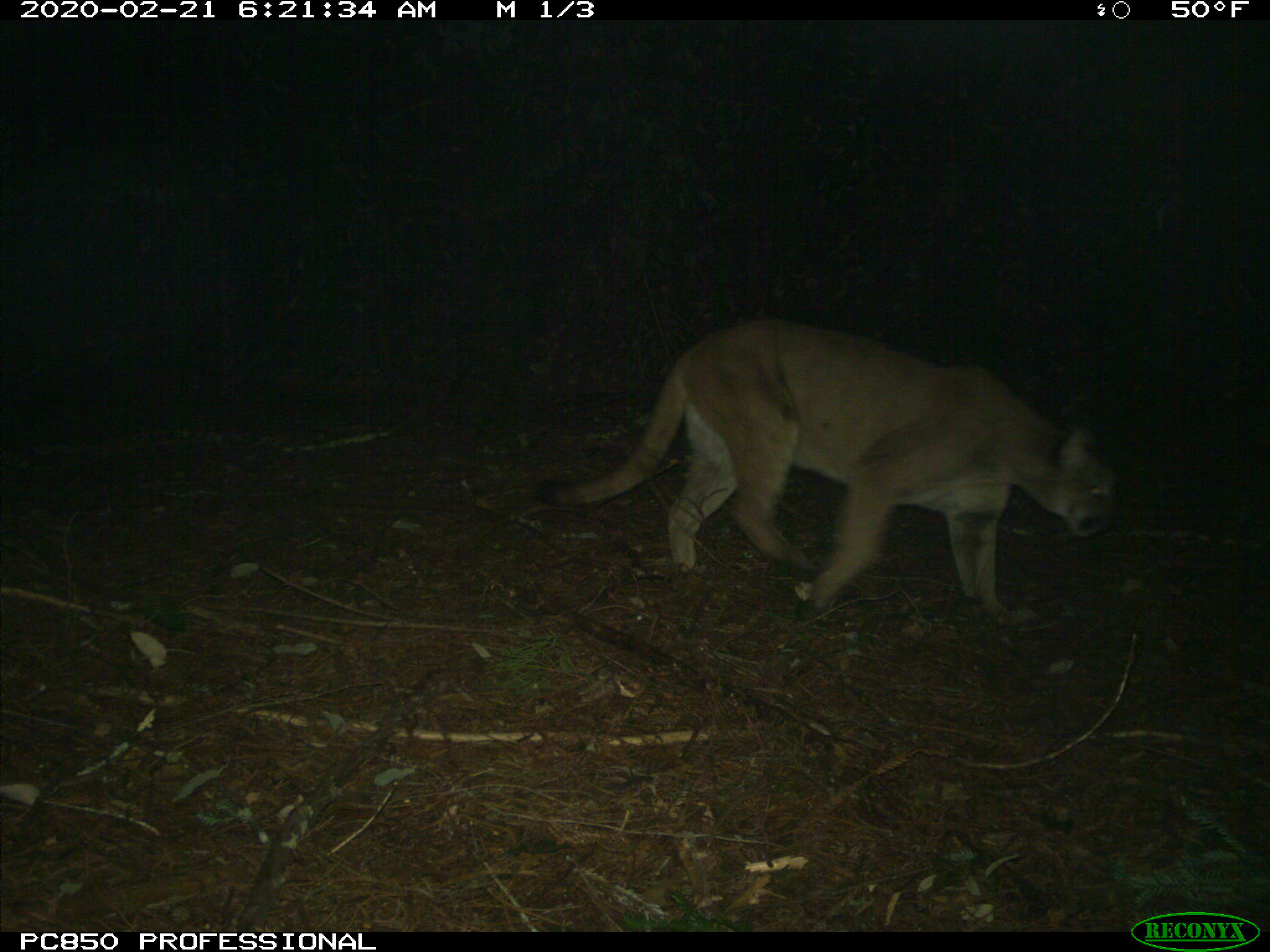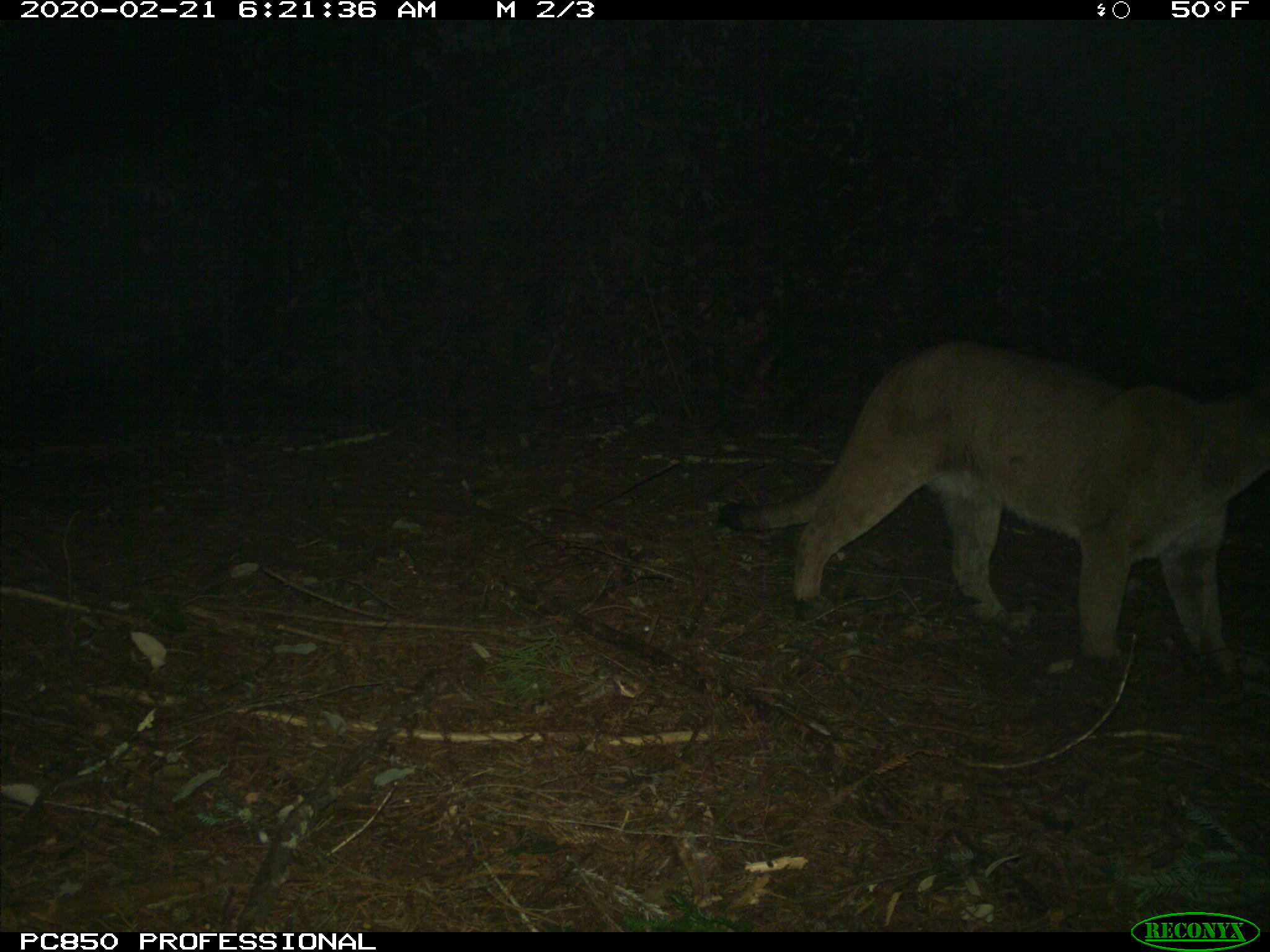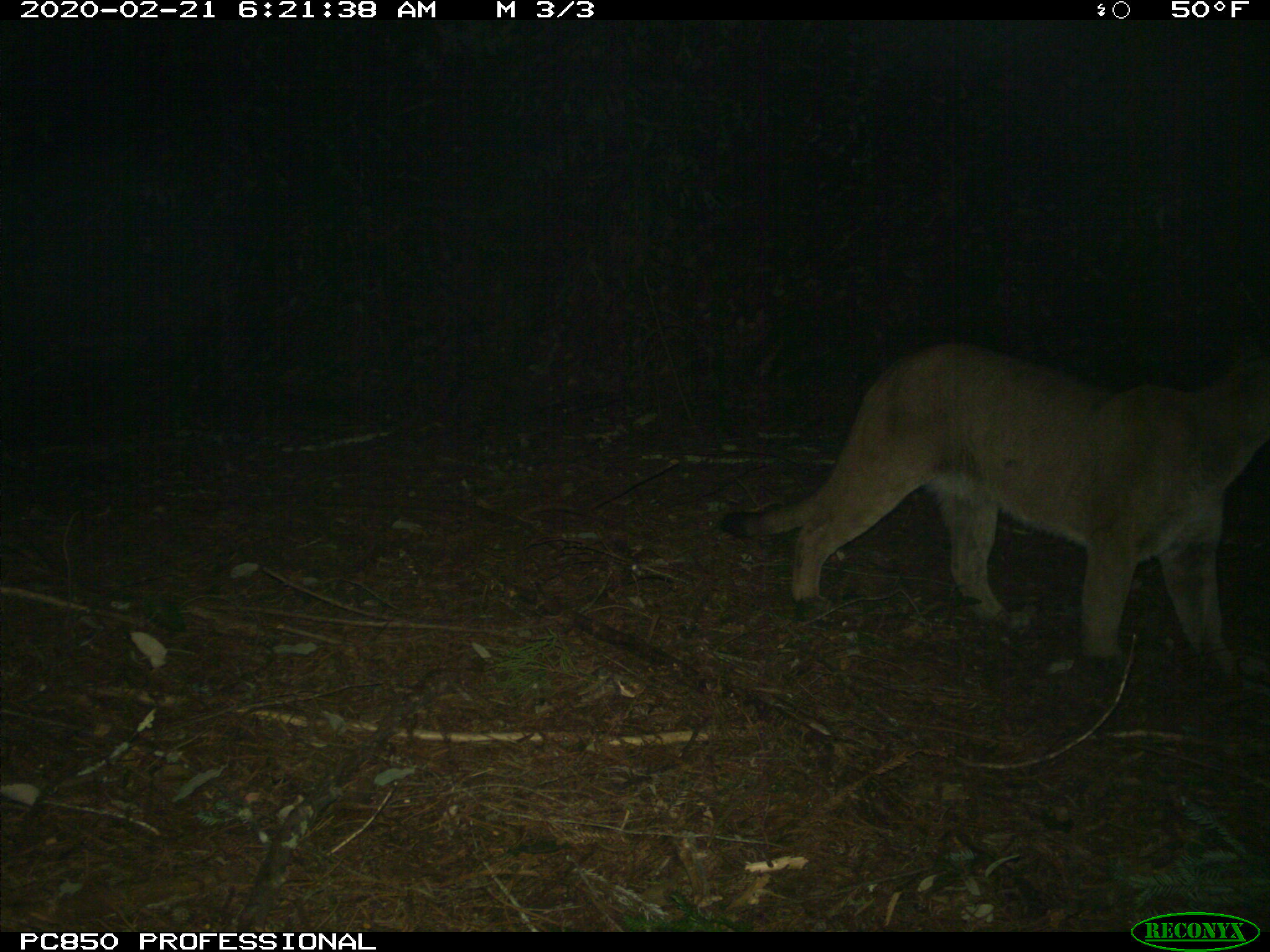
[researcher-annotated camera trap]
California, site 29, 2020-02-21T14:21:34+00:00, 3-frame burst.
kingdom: Animalia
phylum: Chordata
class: Mammalia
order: Carnivora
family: Felidae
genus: Puma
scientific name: Puma concolor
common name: puma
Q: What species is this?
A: Puma (Puma concolor).